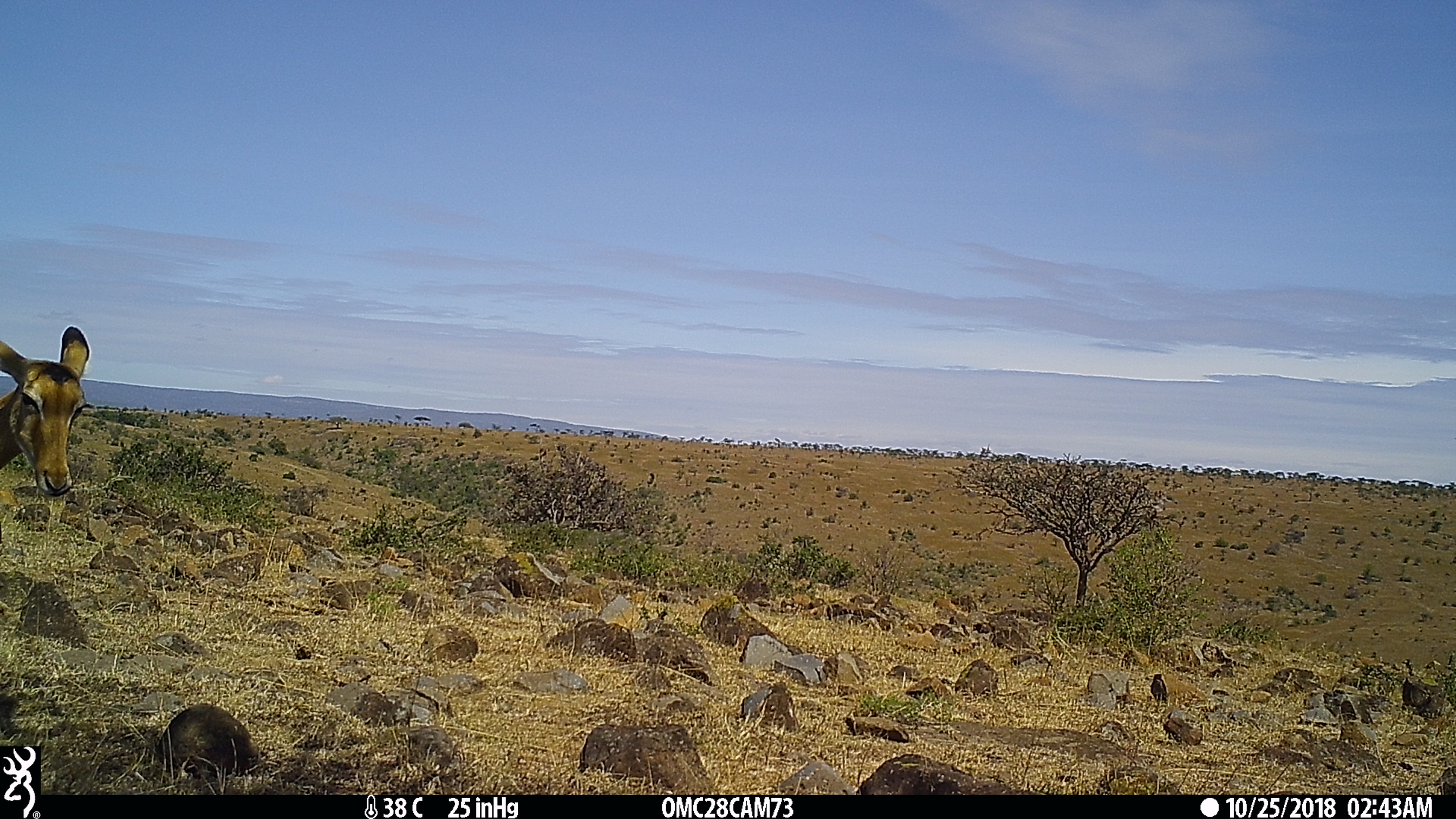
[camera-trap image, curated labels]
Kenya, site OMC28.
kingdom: Animalia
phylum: Chordata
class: Mammalia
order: Artiodactyla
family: Bovidae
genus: Aepyceros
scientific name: Aepyceros melampus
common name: impala